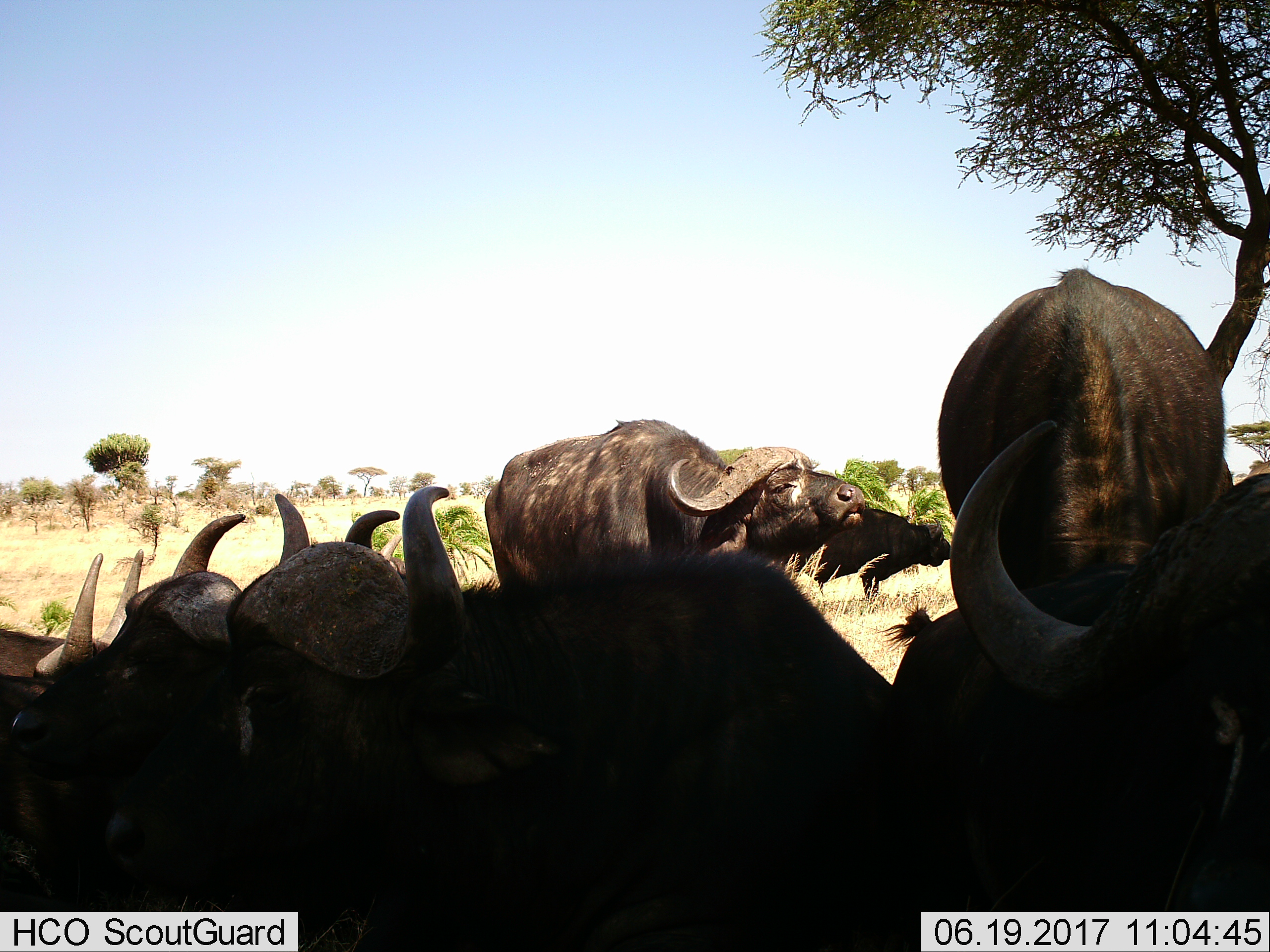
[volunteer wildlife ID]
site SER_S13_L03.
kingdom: Animalia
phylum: Chordata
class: Mammalia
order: Artiodactyla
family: Bovidae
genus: Syncerus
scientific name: Syncerus caffer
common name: african buffalo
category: buffalo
Buffalo (african buffalo) (Syncerus caffer), count 8. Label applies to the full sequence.